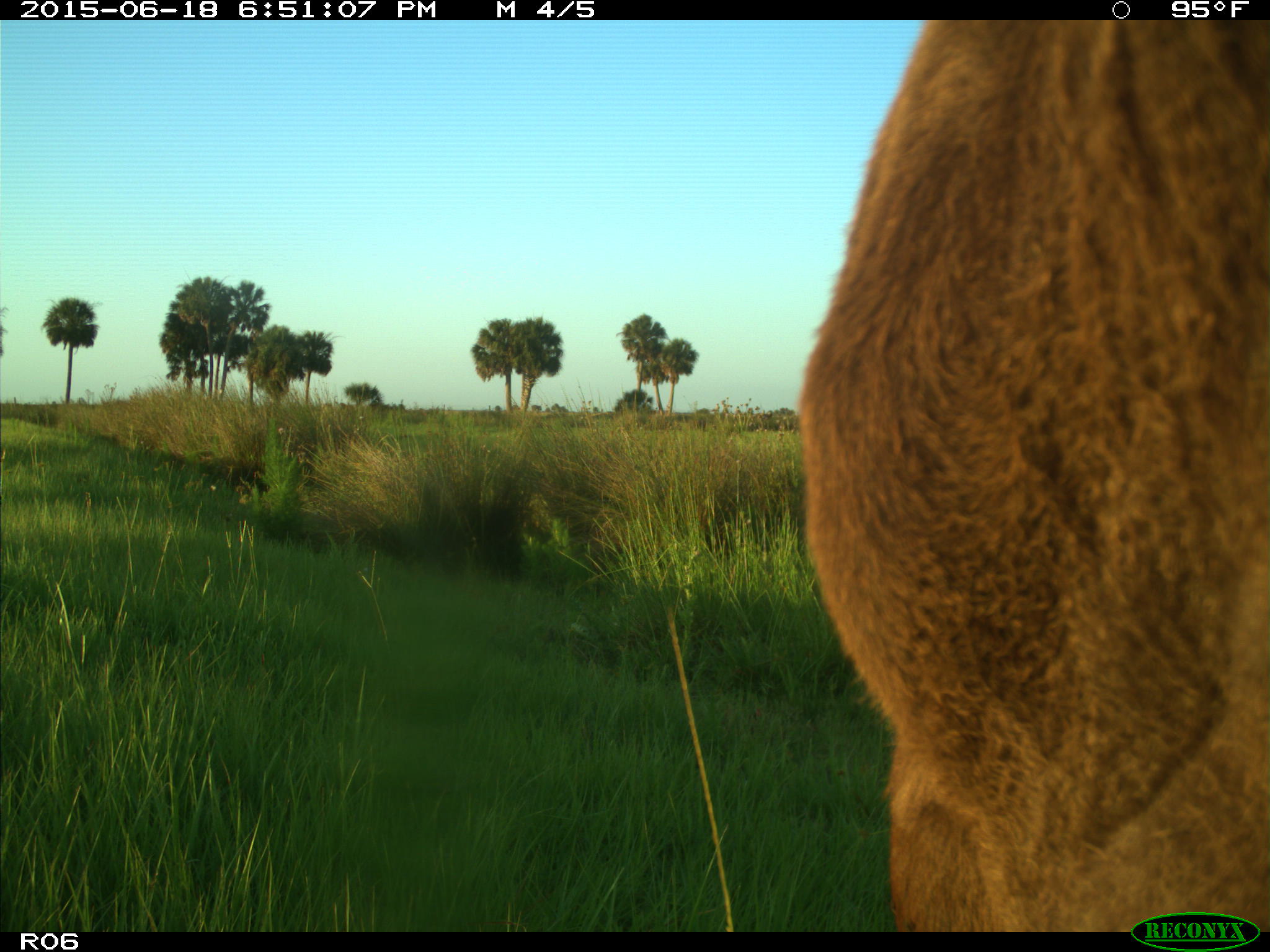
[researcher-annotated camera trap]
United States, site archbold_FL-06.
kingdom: Animalia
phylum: Chordata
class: Mammalia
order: Artiodactyla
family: Bovidae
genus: Bos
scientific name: Bos taurus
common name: domestic cow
Bos taurus (domestic cow).